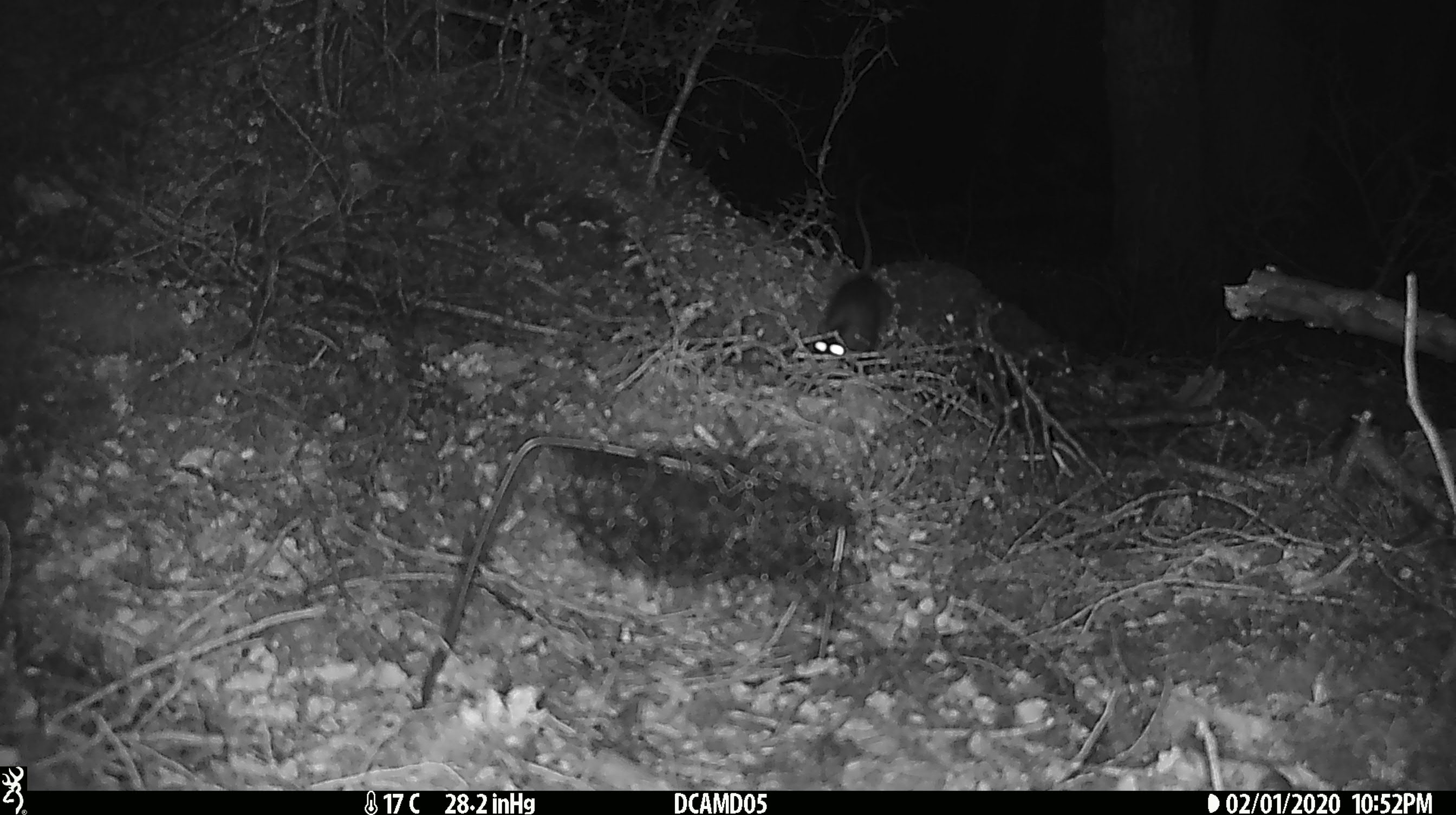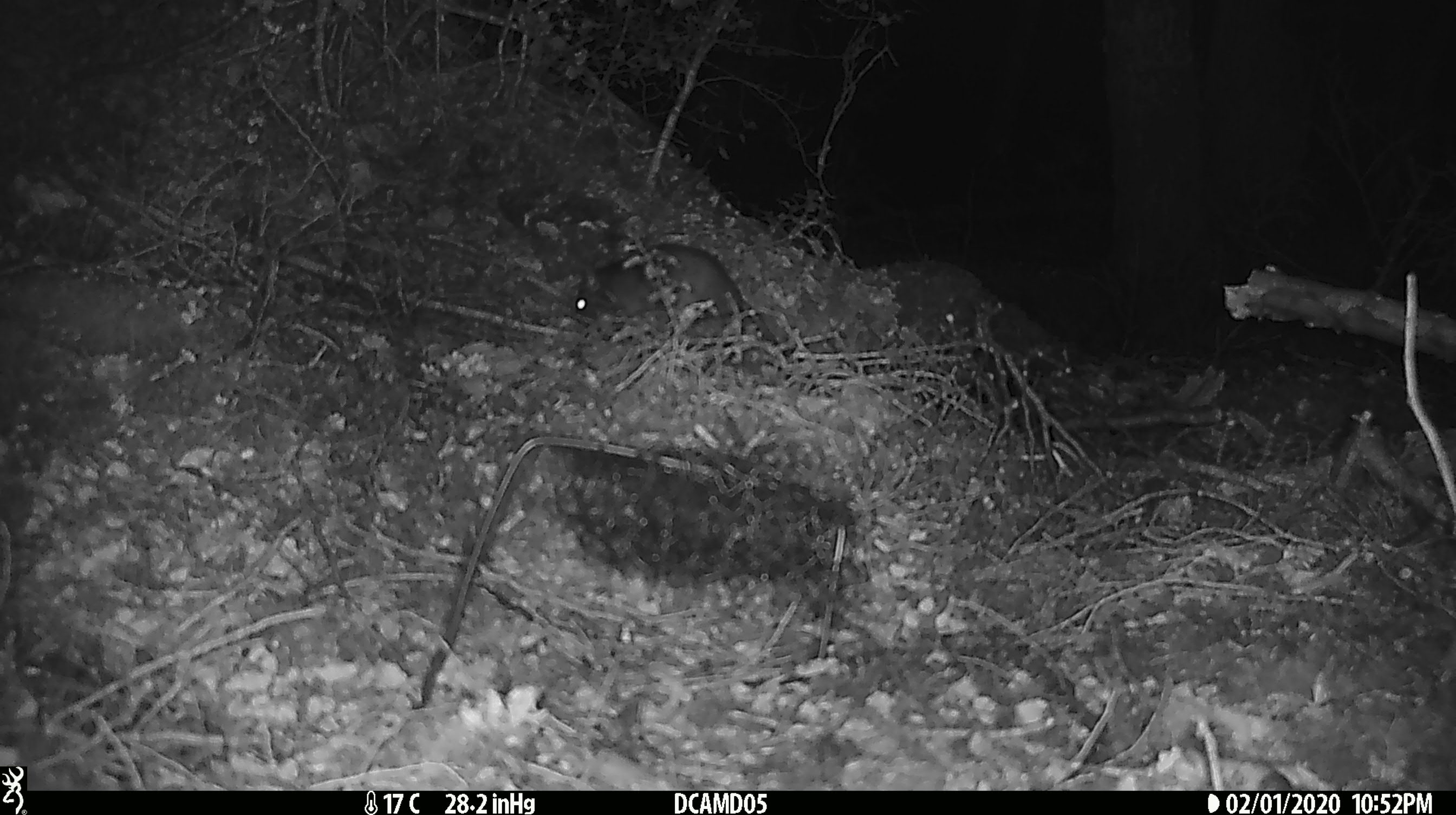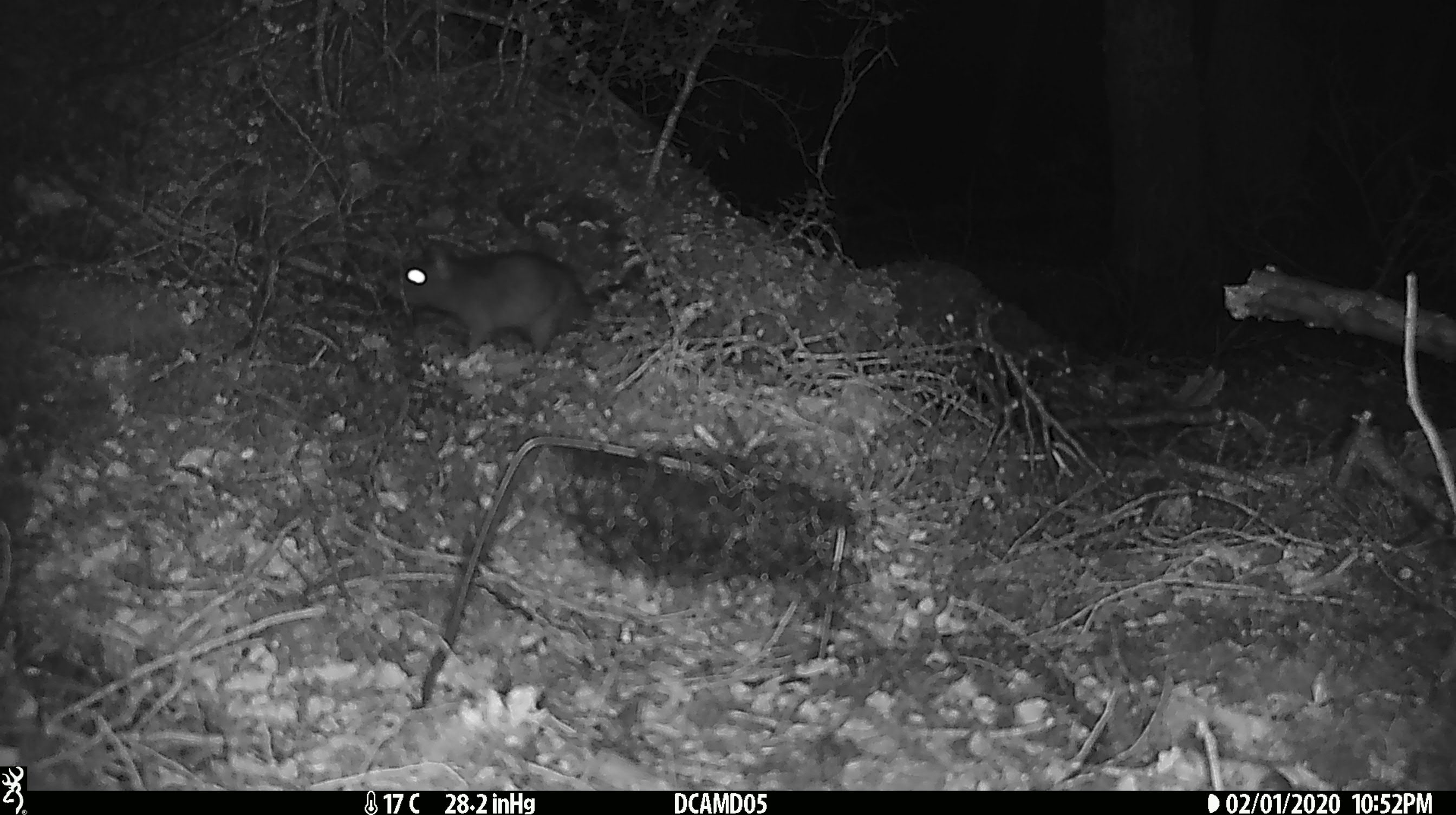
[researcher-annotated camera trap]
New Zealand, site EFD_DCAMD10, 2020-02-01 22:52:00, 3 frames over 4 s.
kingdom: Animalia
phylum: Chordata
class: Mammalia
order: Rodentia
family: Muridae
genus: Rattus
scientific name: Rattus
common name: rat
Rat (Rattus).